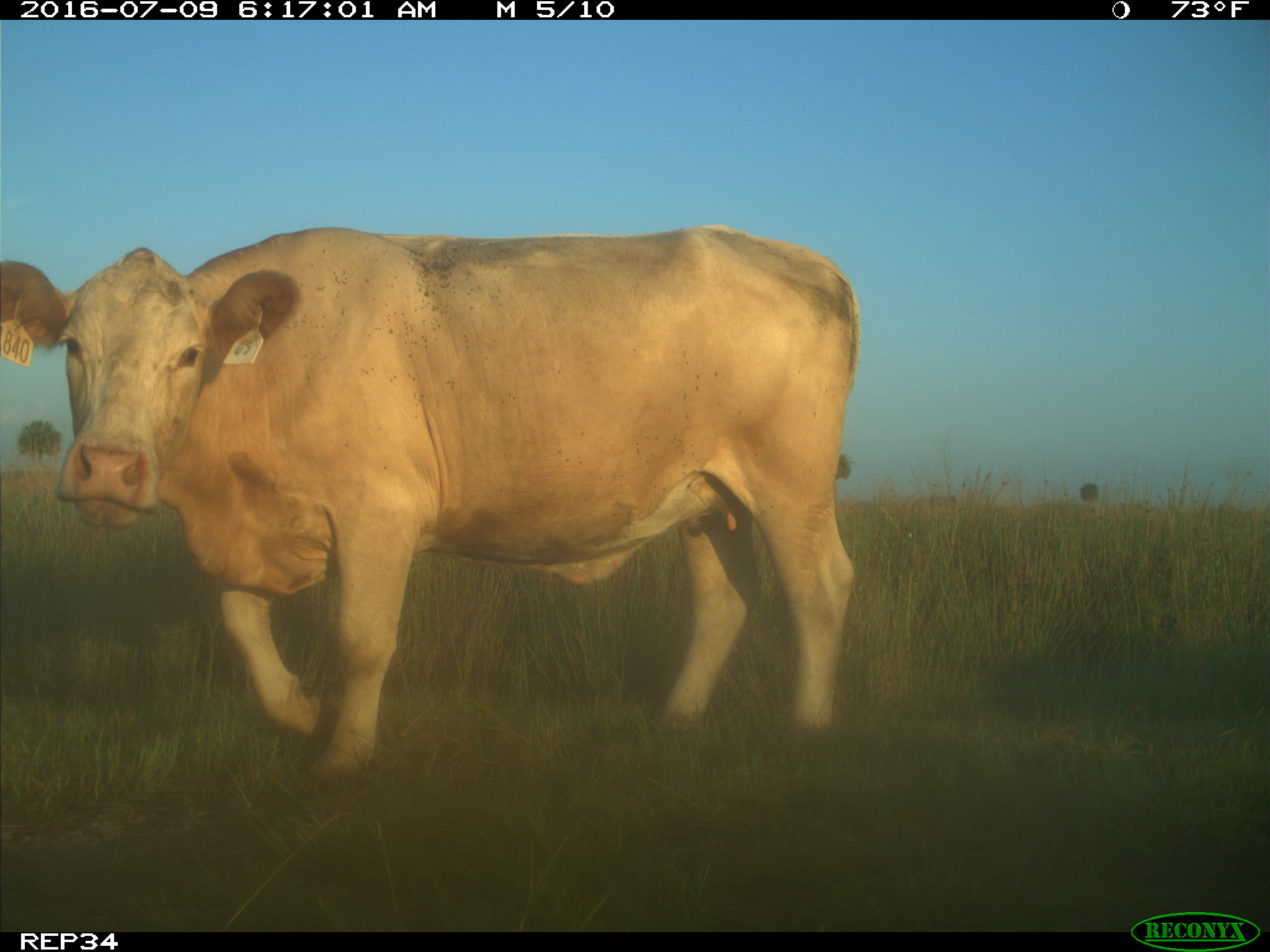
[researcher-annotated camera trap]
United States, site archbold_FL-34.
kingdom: Animalia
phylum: Chordata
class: Mammalia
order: Artiodactyla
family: Bovidae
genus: Bos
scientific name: Bos taurus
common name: domestic cow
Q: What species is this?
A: Bos taurus (domestic cow).